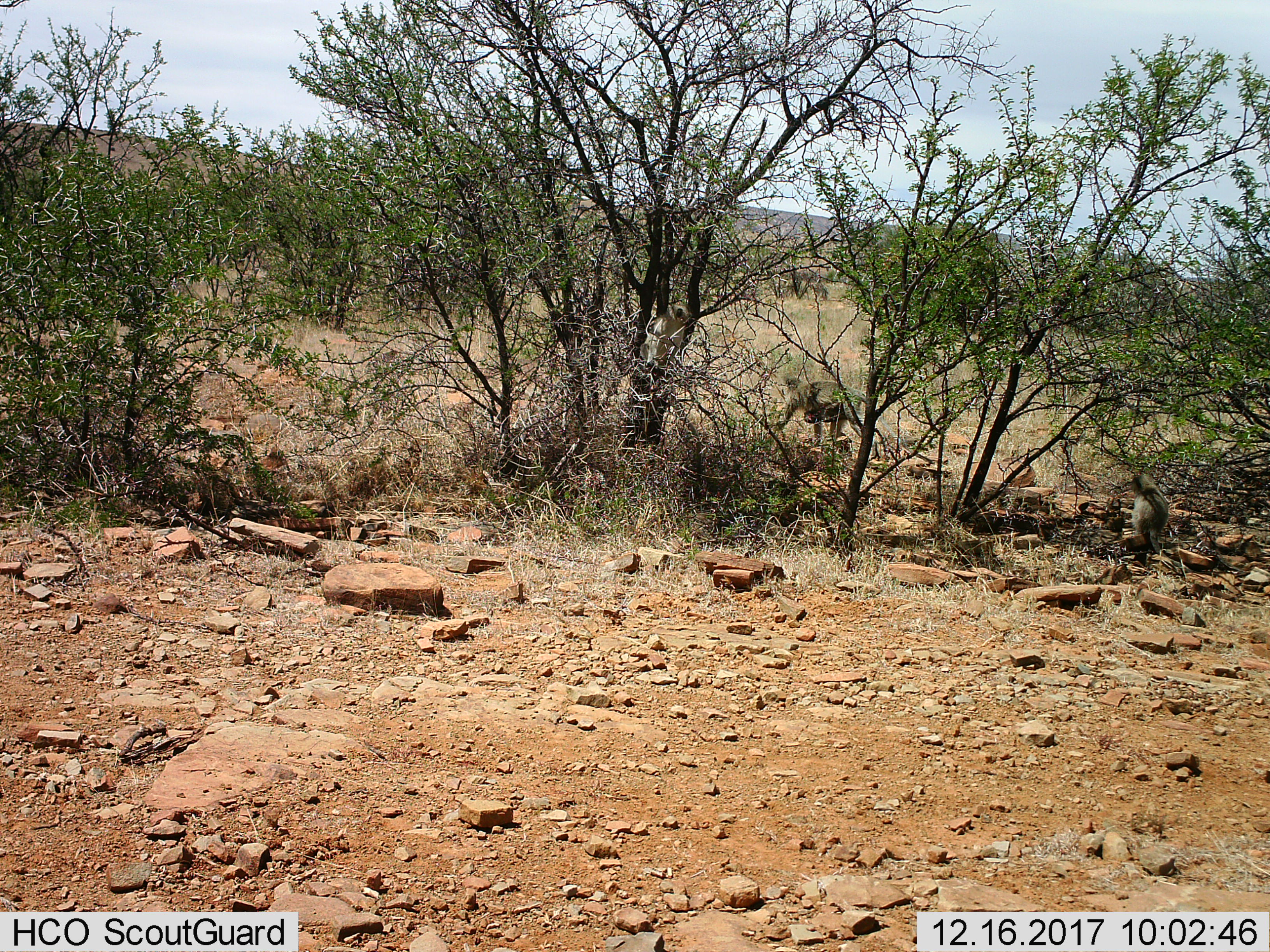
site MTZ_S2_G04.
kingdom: Animalia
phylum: Chordata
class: Mammalia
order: Primates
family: Cercopithecidae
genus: Chlorocebus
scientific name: Chlorocebus pygerythrus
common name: vervet monkey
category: monkeyvervet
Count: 3.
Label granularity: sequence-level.